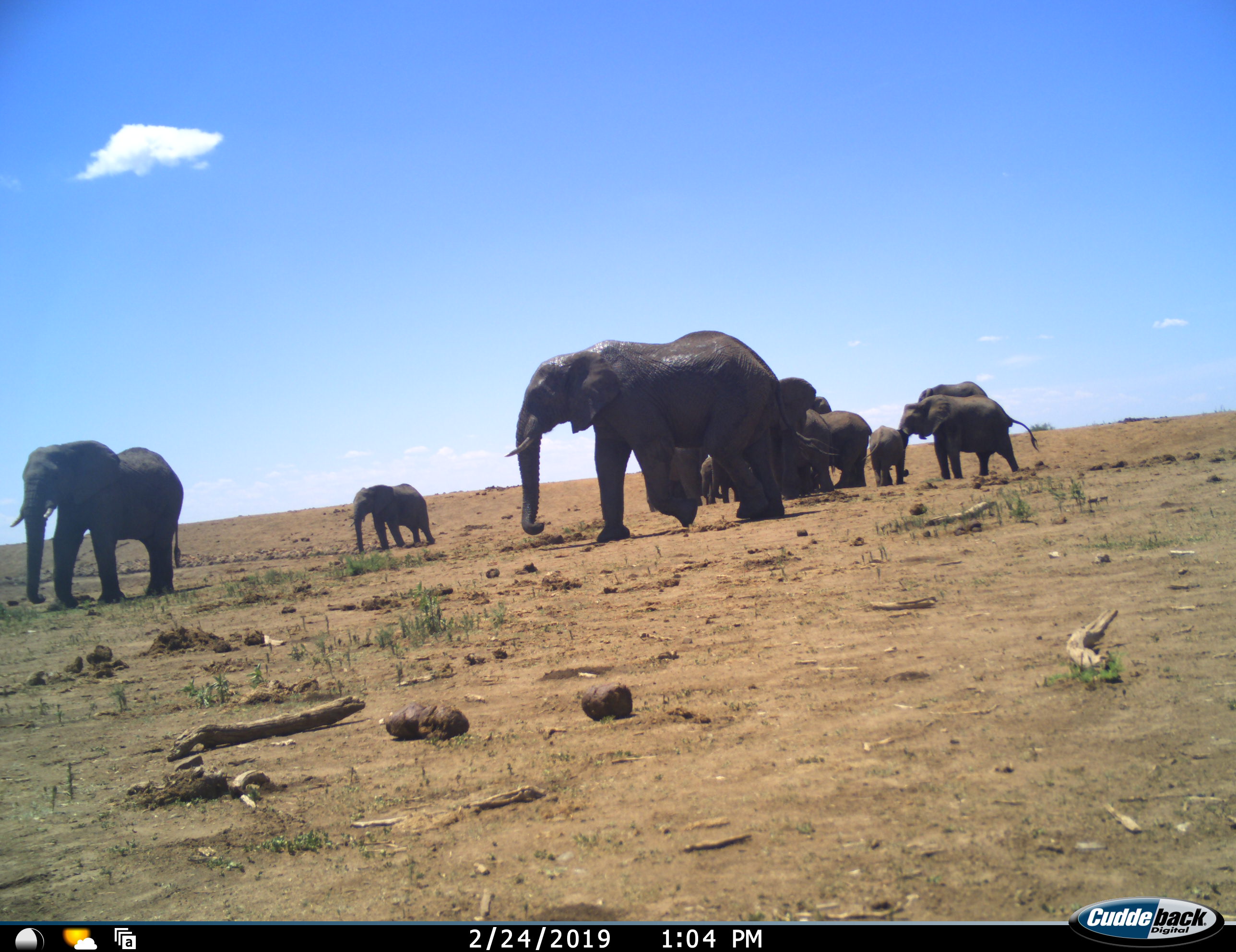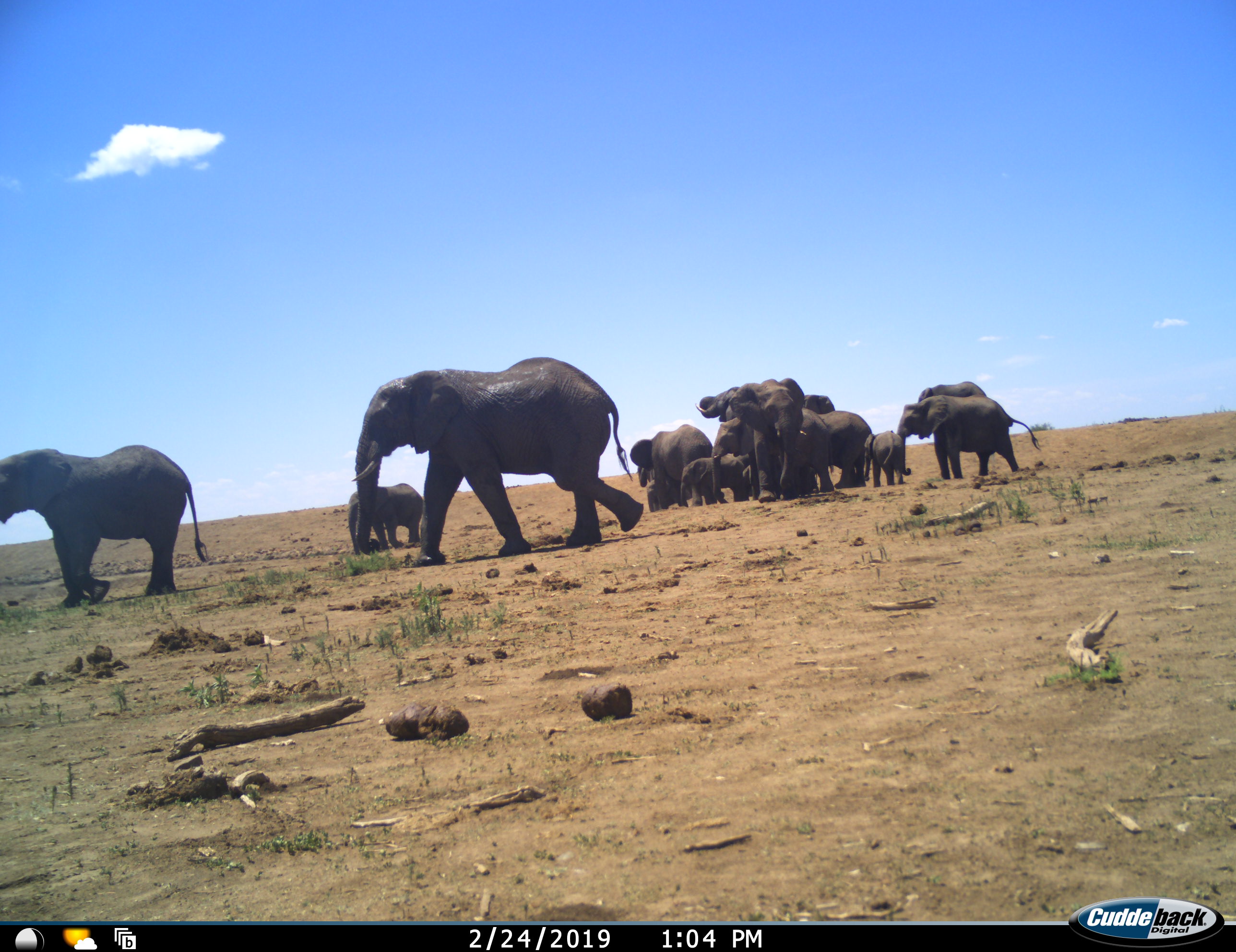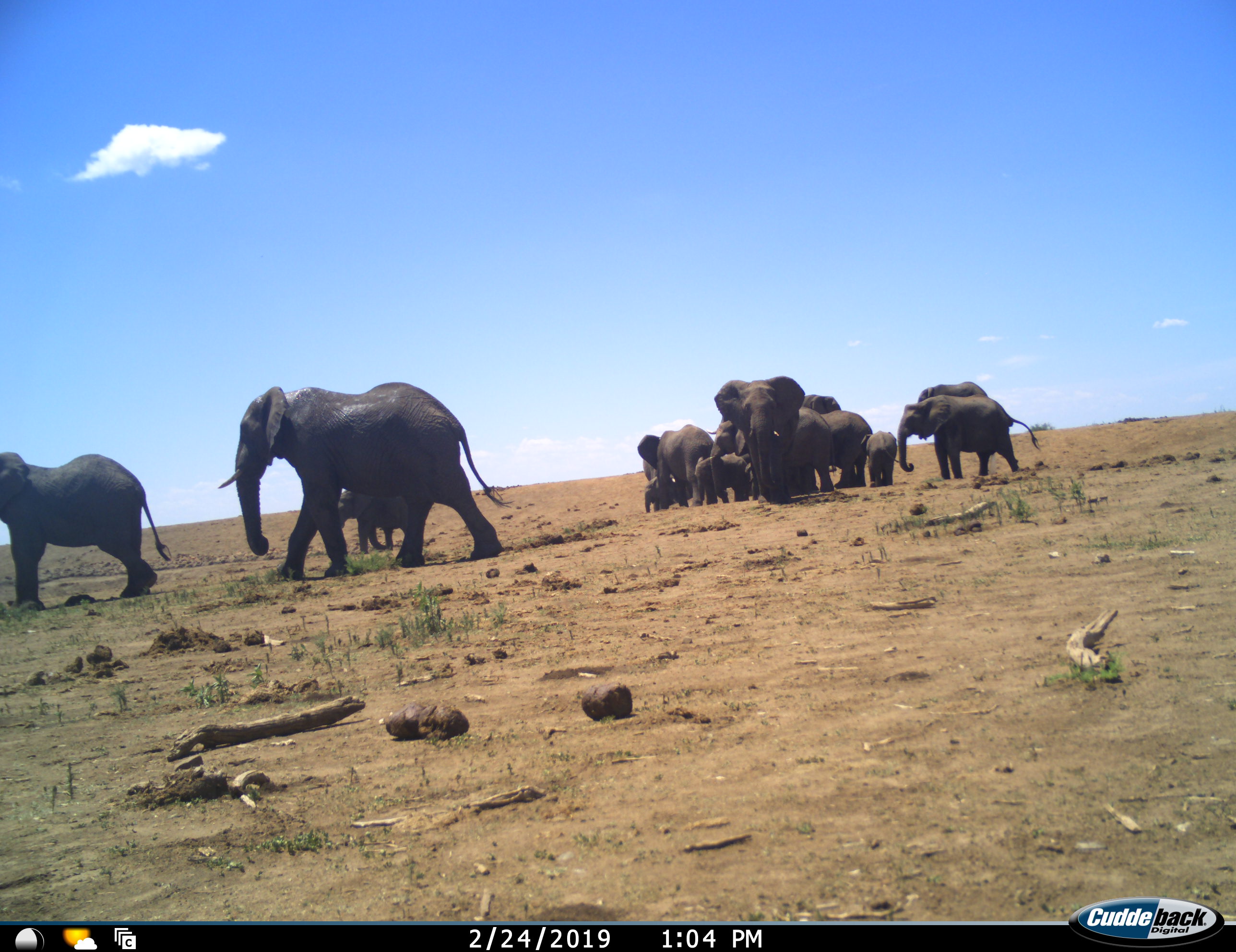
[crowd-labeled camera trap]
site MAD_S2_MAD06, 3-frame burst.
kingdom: Animalia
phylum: Chordata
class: Mammalia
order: Proboscidea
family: Elephantidae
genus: Loxodonta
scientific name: Loxodonta africana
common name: african bush elephant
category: elephant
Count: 11-50.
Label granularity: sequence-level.